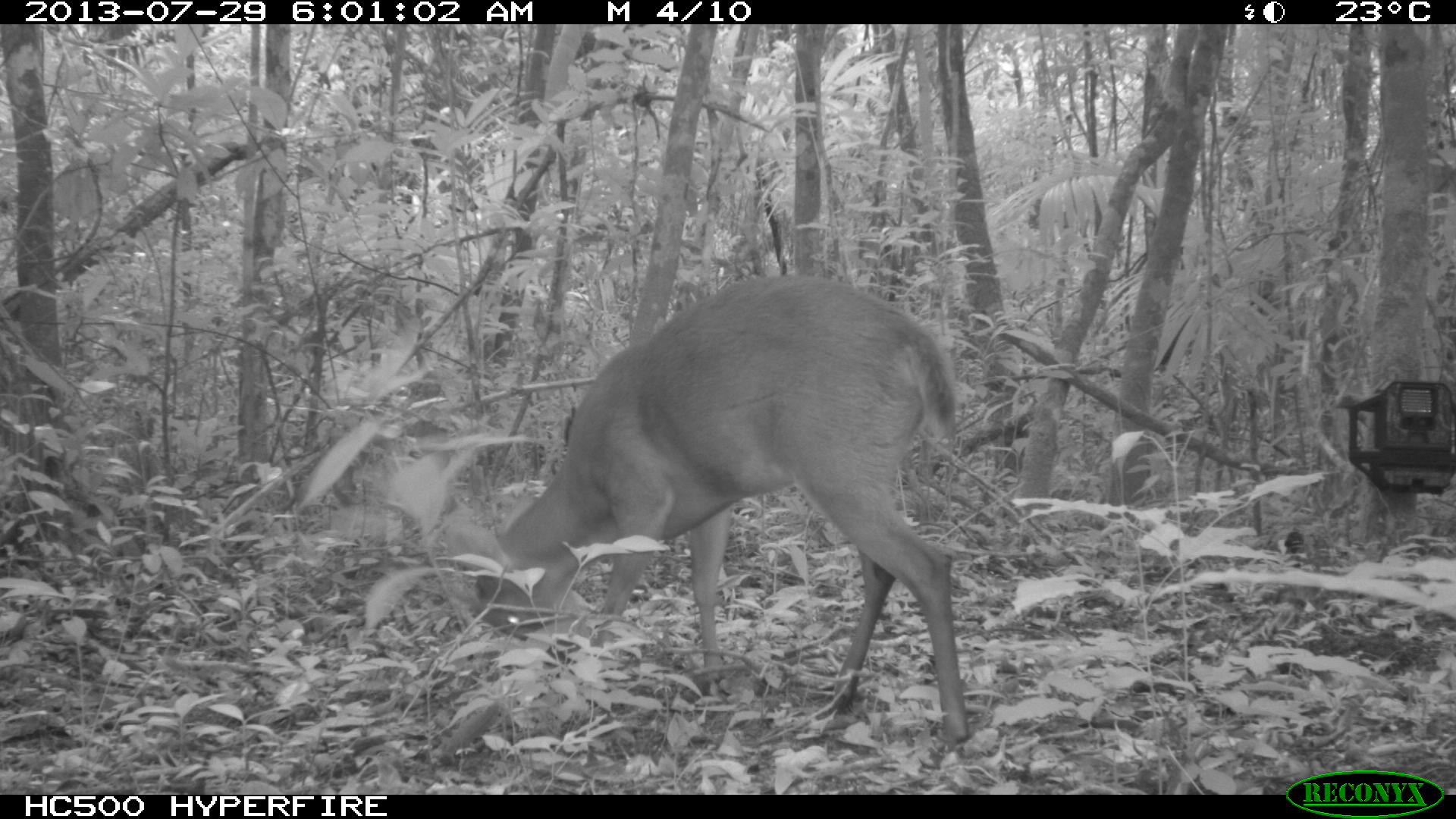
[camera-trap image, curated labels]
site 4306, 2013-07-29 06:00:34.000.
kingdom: Animalia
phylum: Chordata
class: Mammalia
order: Artiodactyla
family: Cervidae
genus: Mazama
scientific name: Mazama temama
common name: central american red brocket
Mazama temama (central american red brocket), count 1, sex male.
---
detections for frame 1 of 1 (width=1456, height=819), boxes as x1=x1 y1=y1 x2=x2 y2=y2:
mazama temama: x1=443 y1=271 x2=969 y2=748